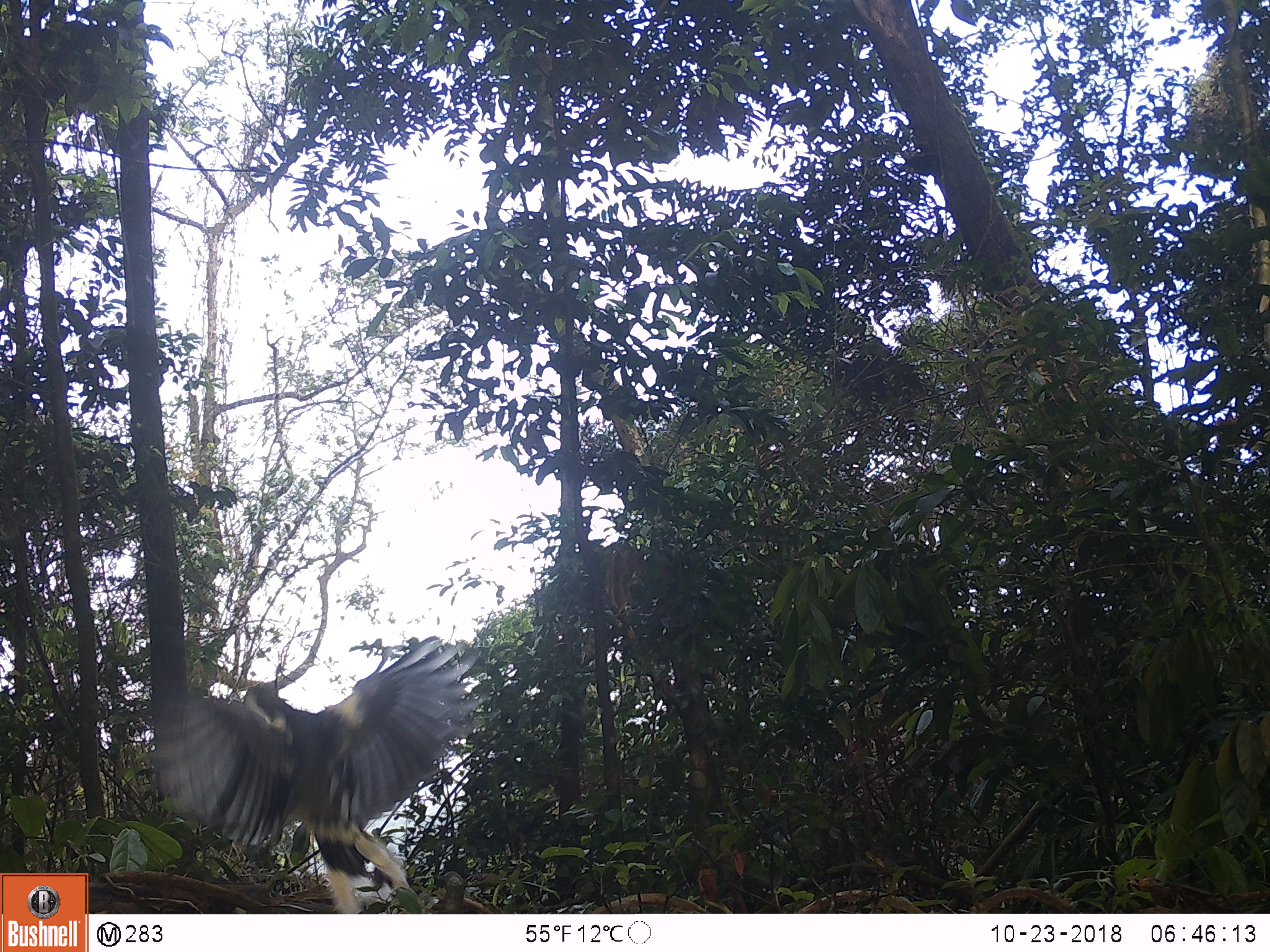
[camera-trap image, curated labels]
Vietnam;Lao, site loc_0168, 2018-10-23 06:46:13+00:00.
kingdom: Animalia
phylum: Chordata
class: Aves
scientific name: Aves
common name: bird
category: unidentified bird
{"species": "unidentified bird (bird) (Aves)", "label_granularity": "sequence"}